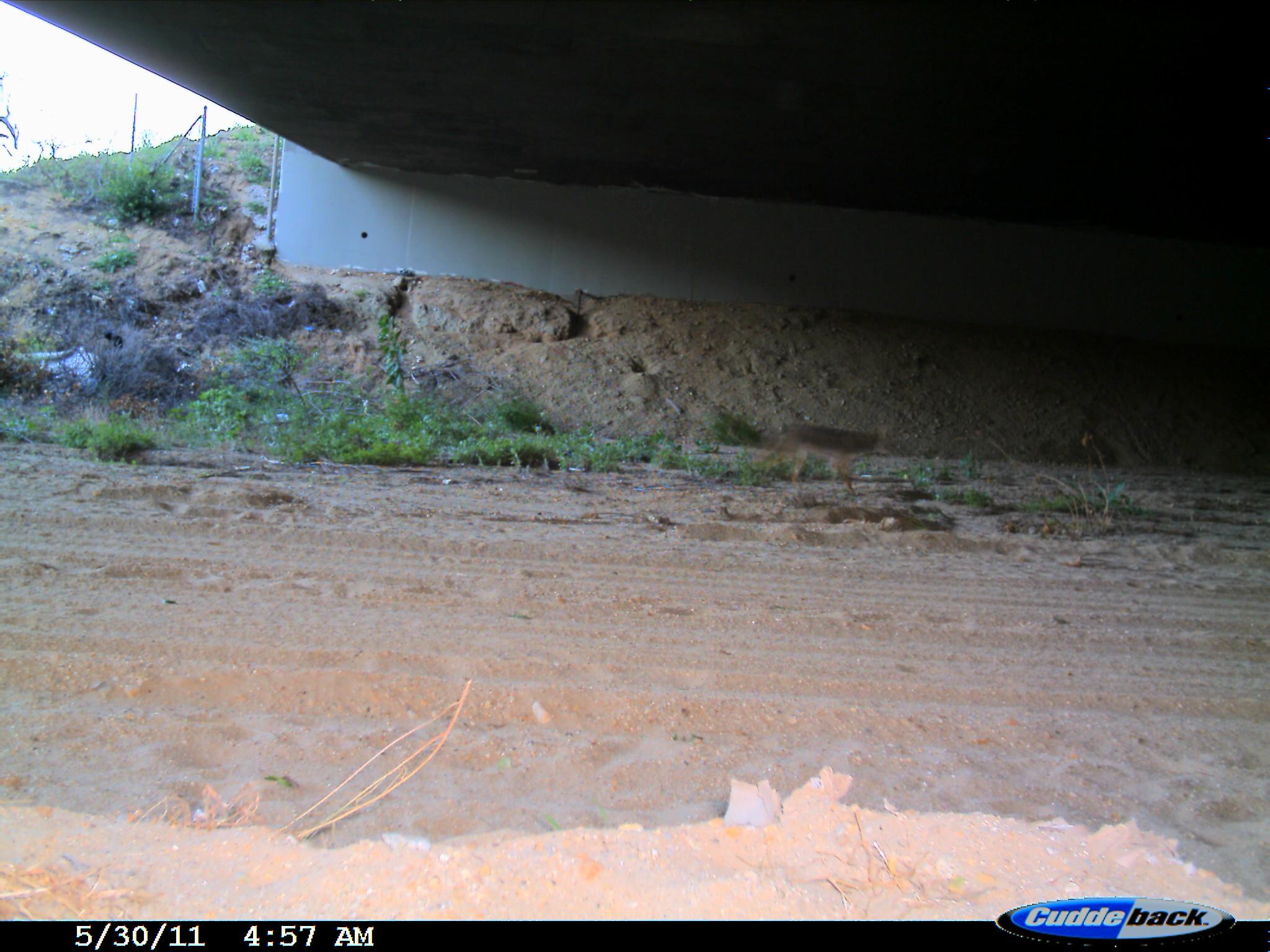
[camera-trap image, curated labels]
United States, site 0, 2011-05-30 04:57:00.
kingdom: Animalia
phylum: Chordata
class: Mammalia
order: Carnivora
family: Canidae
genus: Canis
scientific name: Canis latrans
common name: coyote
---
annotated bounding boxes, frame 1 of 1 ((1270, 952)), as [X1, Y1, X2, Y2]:
coyote: [755, 412, 893, 501]